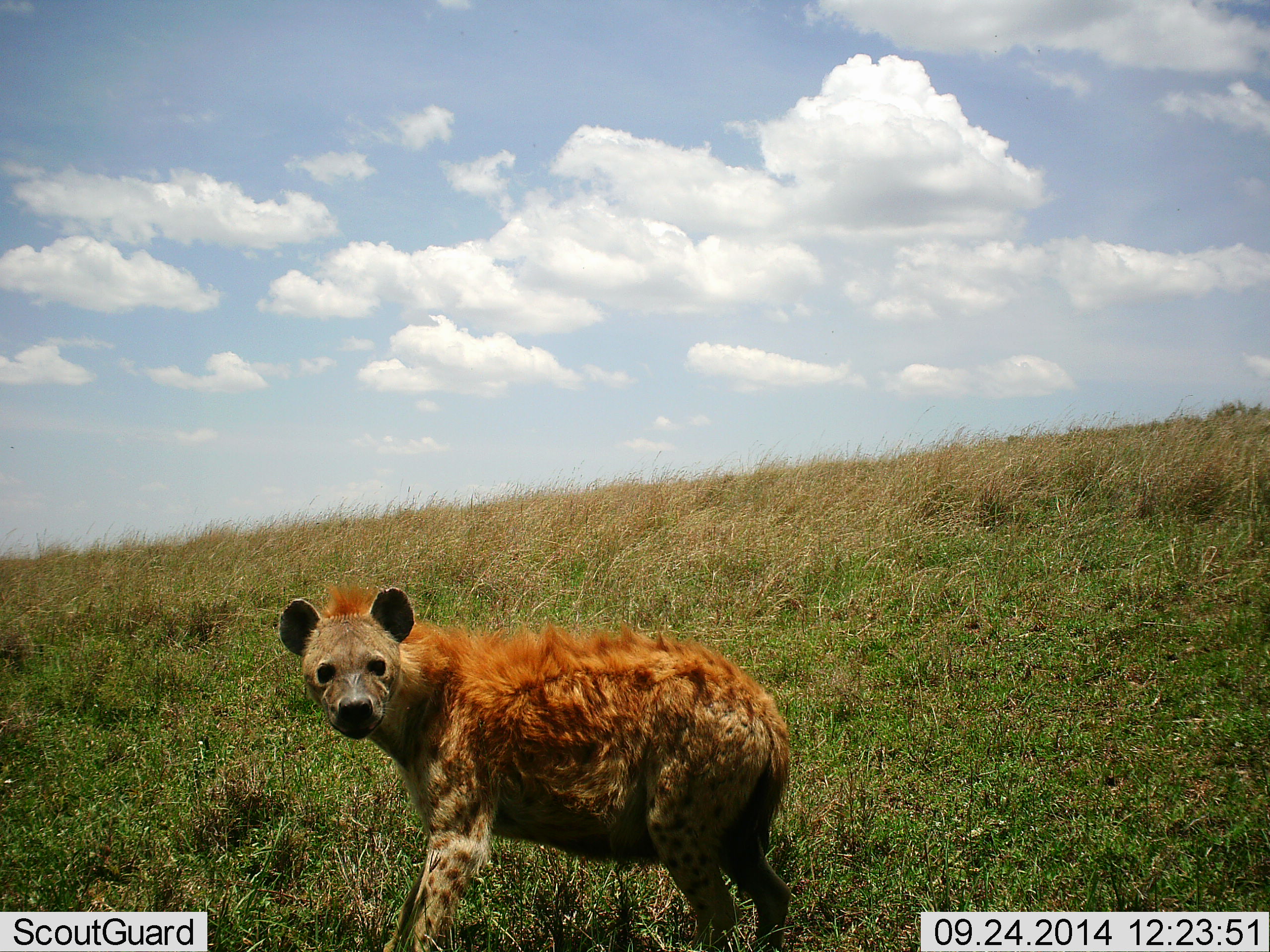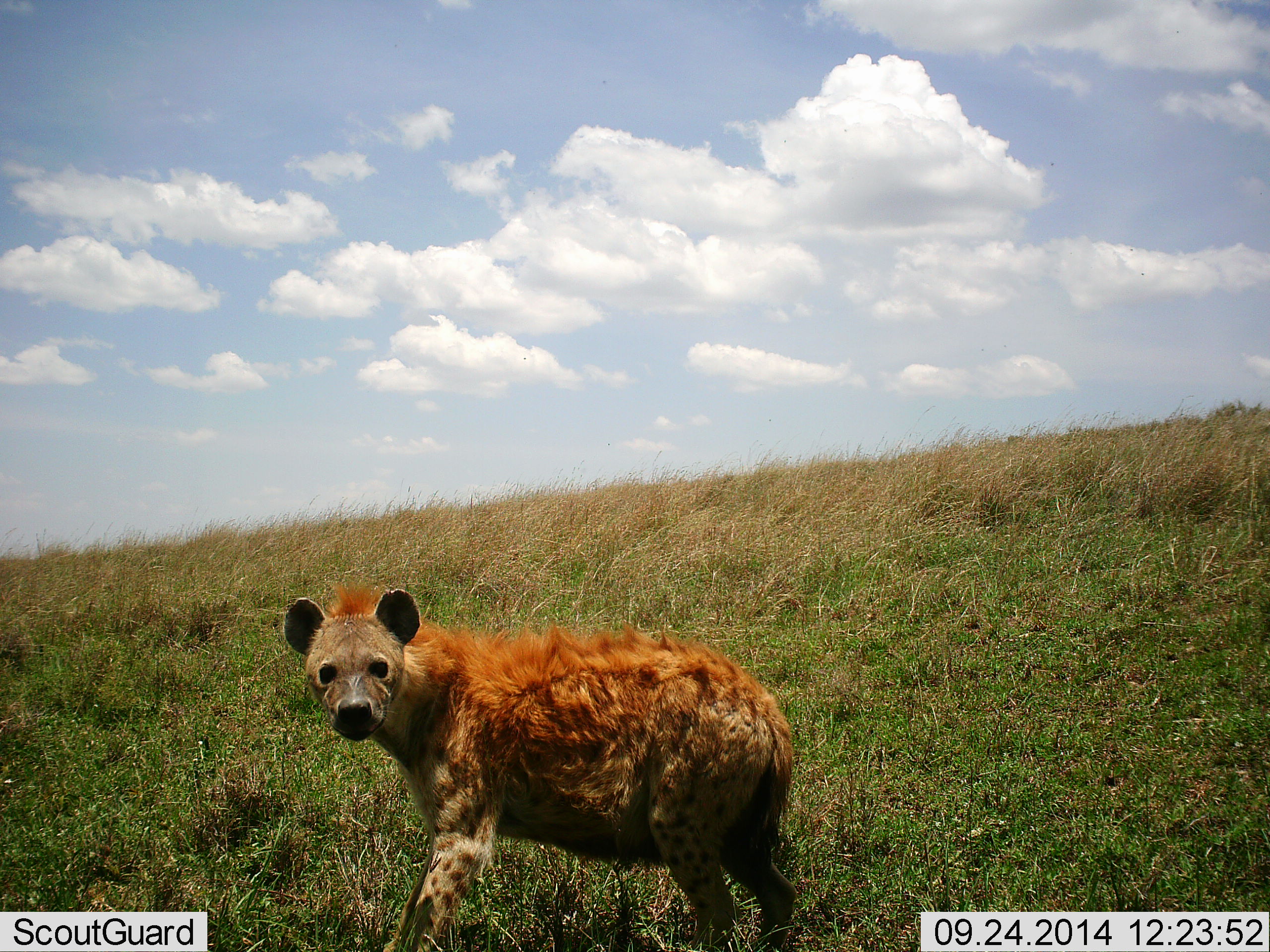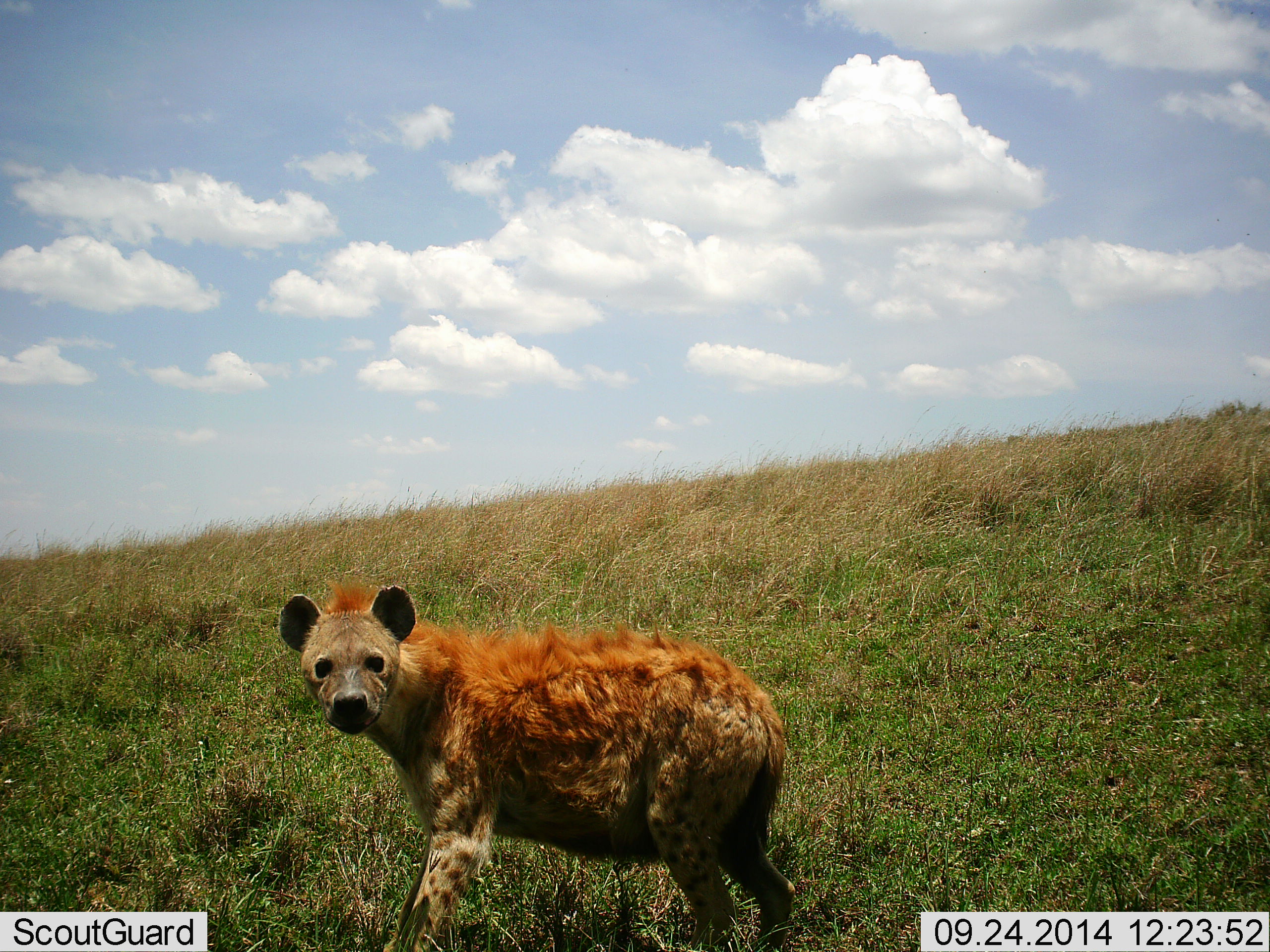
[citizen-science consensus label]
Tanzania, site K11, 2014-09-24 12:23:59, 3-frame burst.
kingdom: Animalia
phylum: Chordata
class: Mammalia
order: Carnivora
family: Hyaenidae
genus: Crocuta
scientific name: Crocuta crocuta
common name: spotted hyena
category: hyenaspotted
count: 1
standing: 90%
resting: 0%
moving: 10%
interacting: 10%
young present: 0%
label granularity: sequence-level